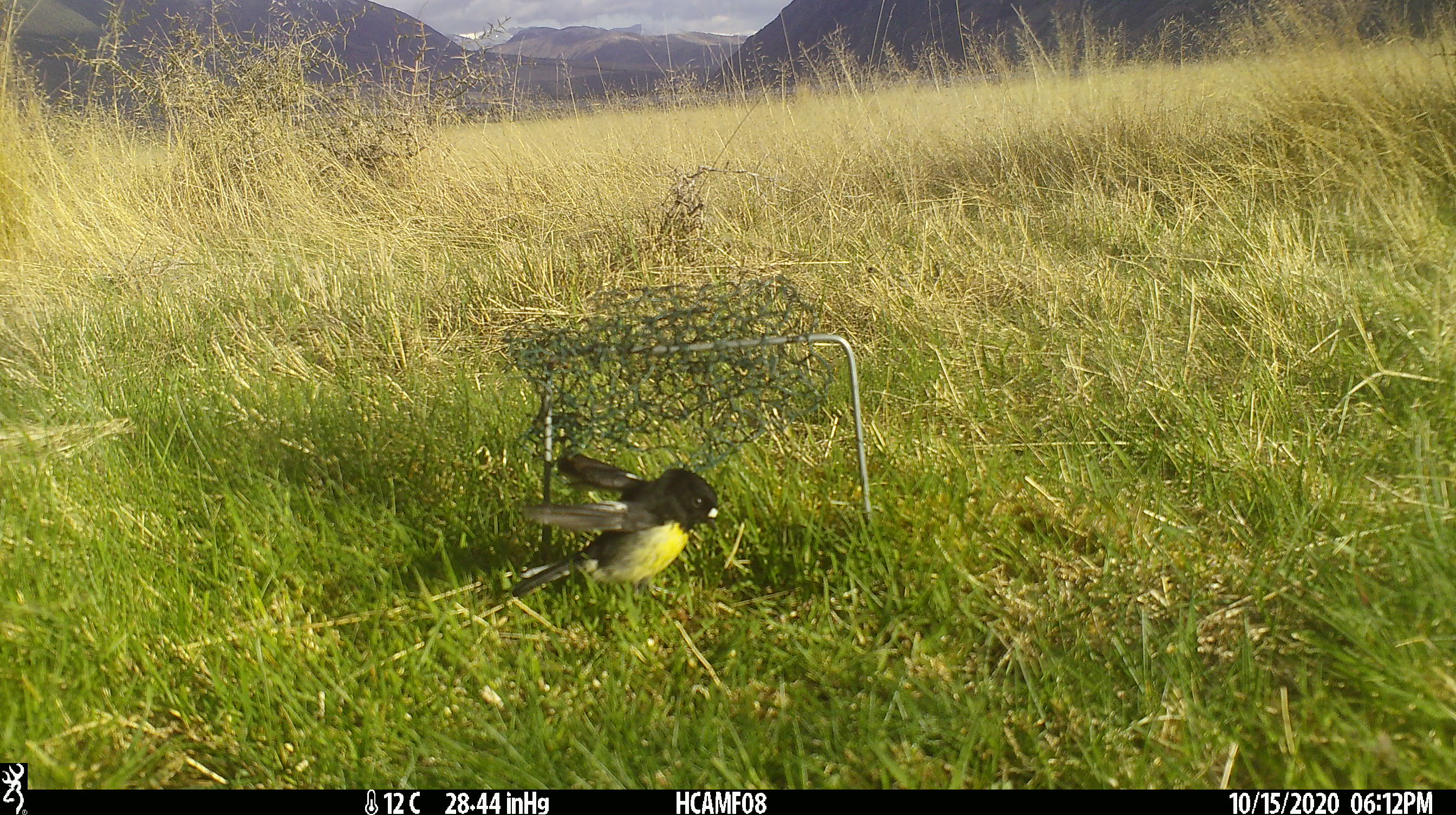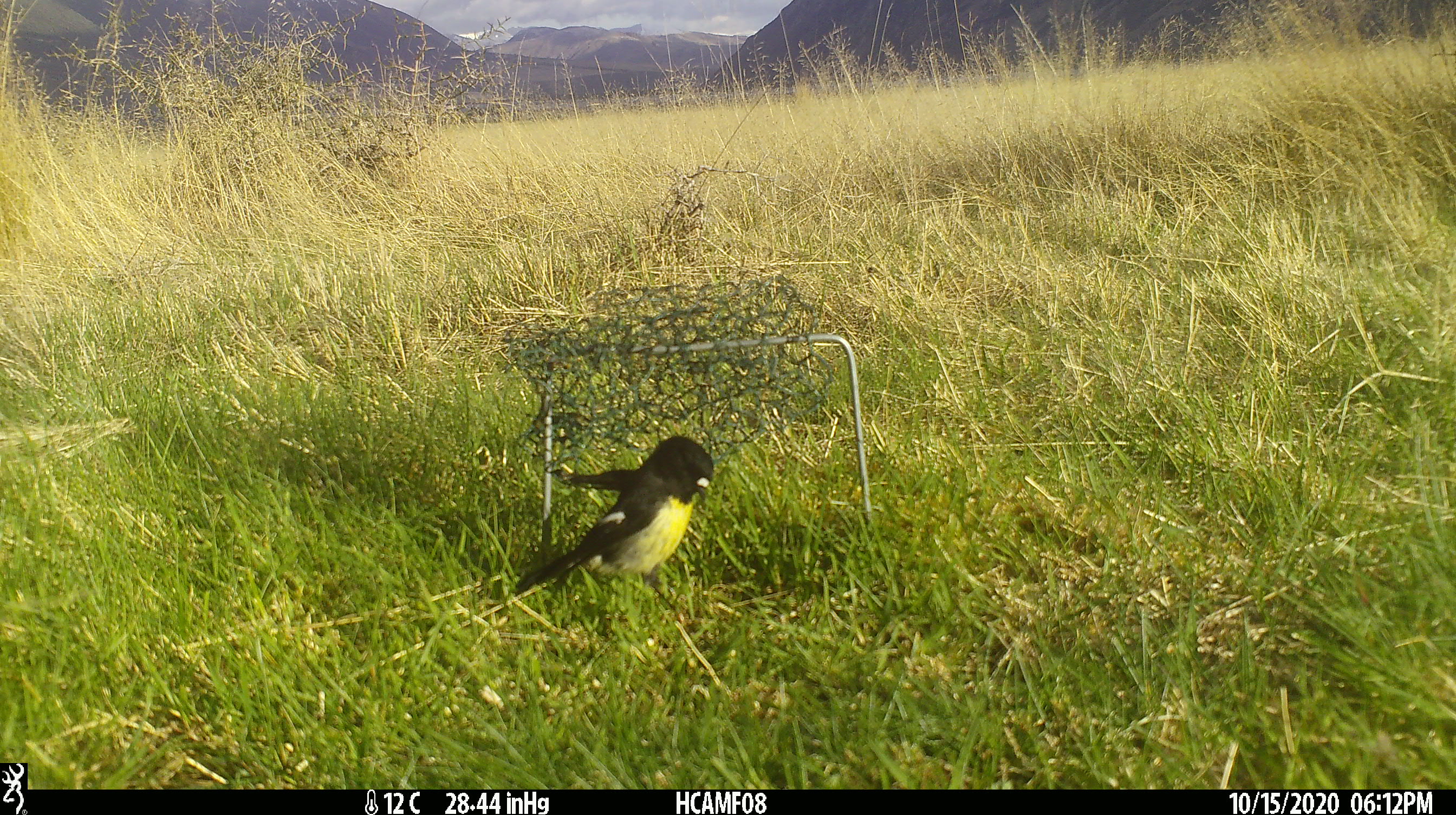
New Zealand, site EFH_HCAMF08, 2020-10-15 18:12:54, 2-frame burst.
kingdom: Animalia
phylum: Chordata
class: Aves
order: Passeriformes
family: Petroicidae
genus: Petroica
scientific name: Petroica macrocephala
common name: tomtit